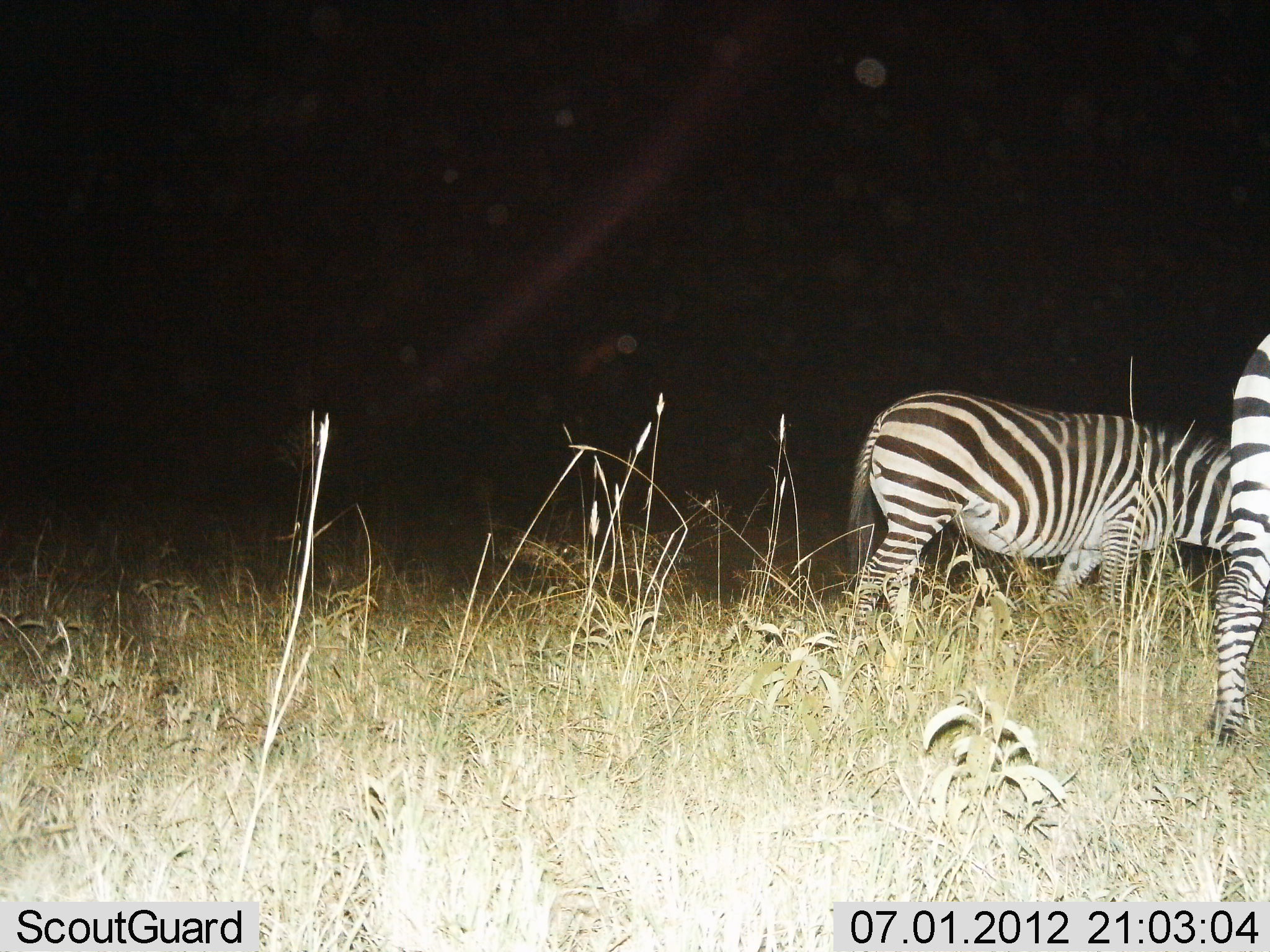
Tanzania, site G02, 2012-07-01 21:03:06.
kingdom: Animalia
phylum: Chordata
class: Mammalia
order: Perissodactyla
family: Equidae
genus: Equus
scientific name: Equus quagga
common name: plains zebra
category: zebra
Zebra (plains zebra) (Equus quagga), count 2. Behavior (volunteer vote fractions): standing 50%, resting 0%, moving 40%, interacting 0%. Young present (vote fraction): 0%. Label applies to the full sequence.